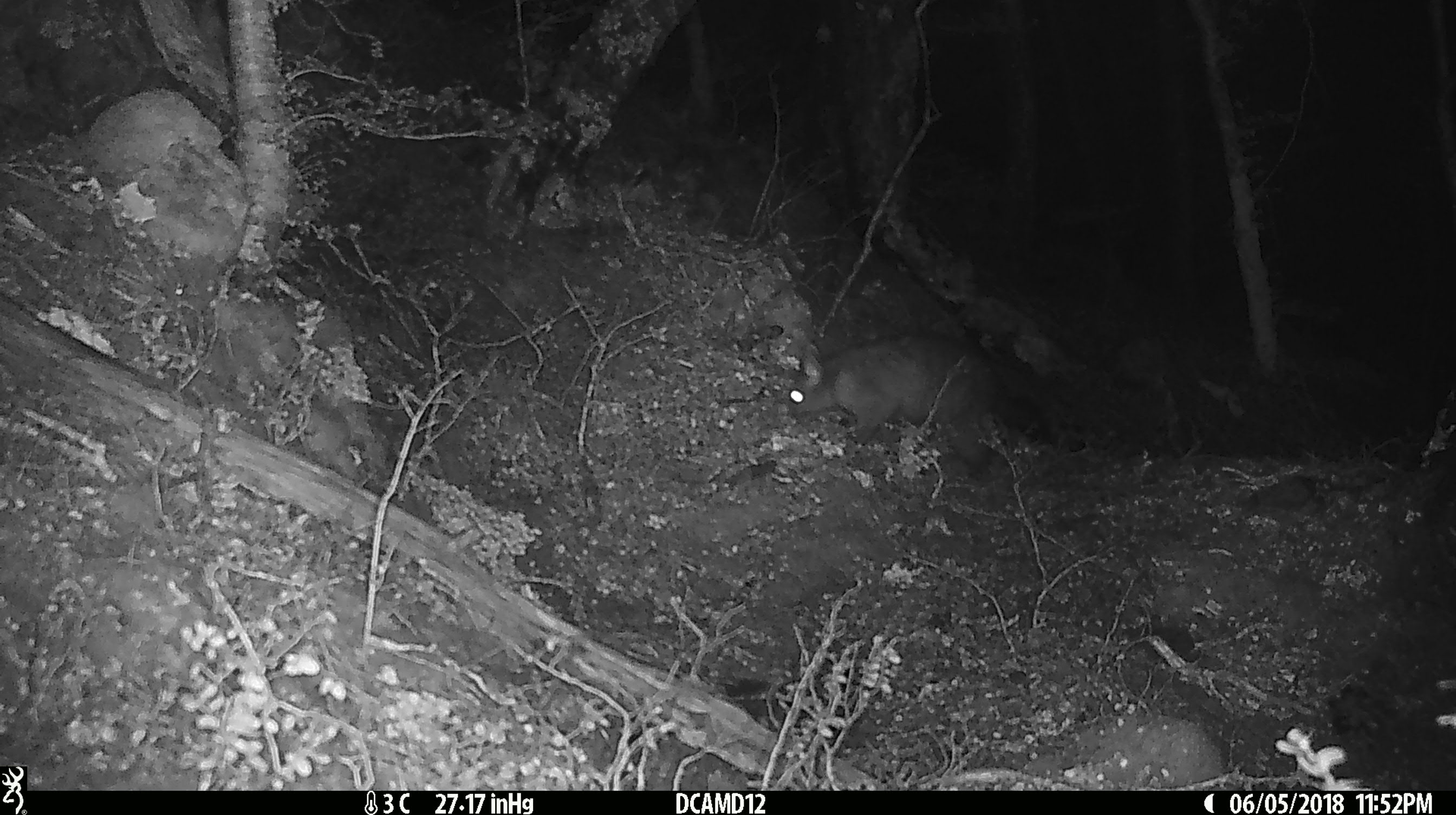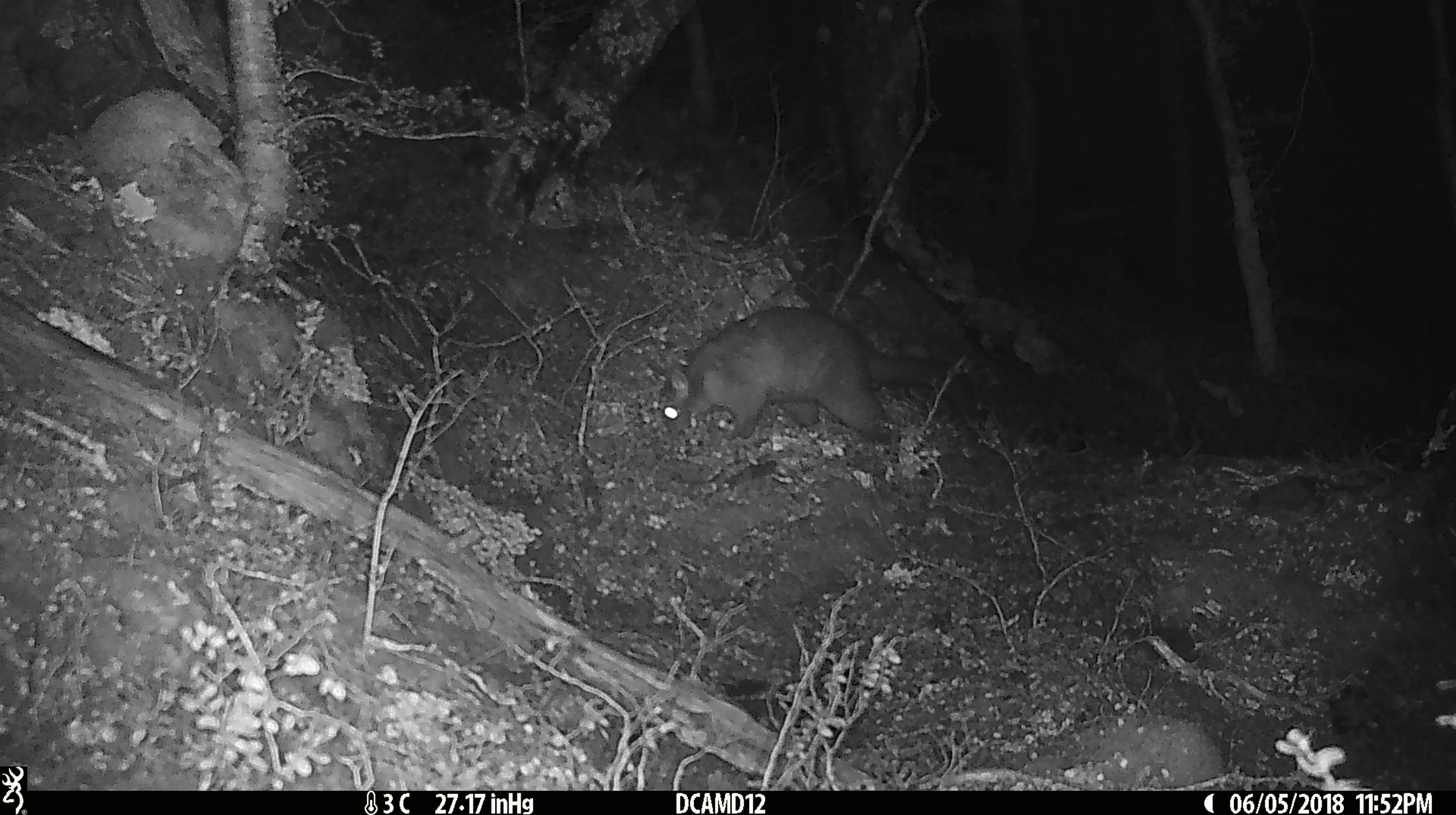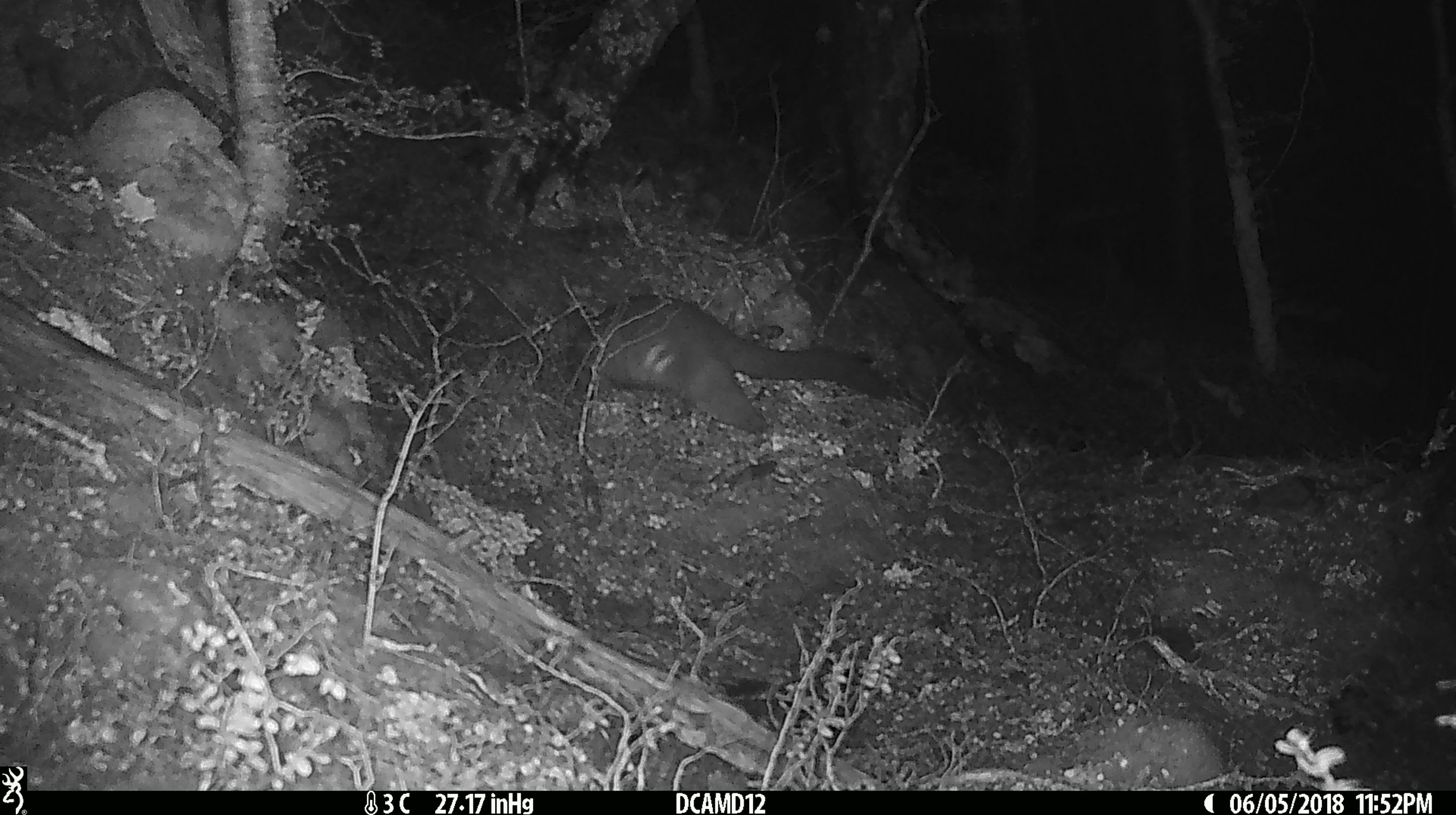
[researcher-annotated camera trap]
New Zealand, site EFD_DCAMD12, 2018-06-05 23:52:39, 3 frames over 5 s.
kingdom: Animalia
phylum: Chordata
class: Mammalia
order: Diprotodontia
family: Phalangeridae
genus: Trichosurus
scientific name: Trichosurus vulpecula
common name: common brushtail possum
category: possum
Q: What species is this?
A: Possum (common brushtail possum) (Trichosurus vulpecula).